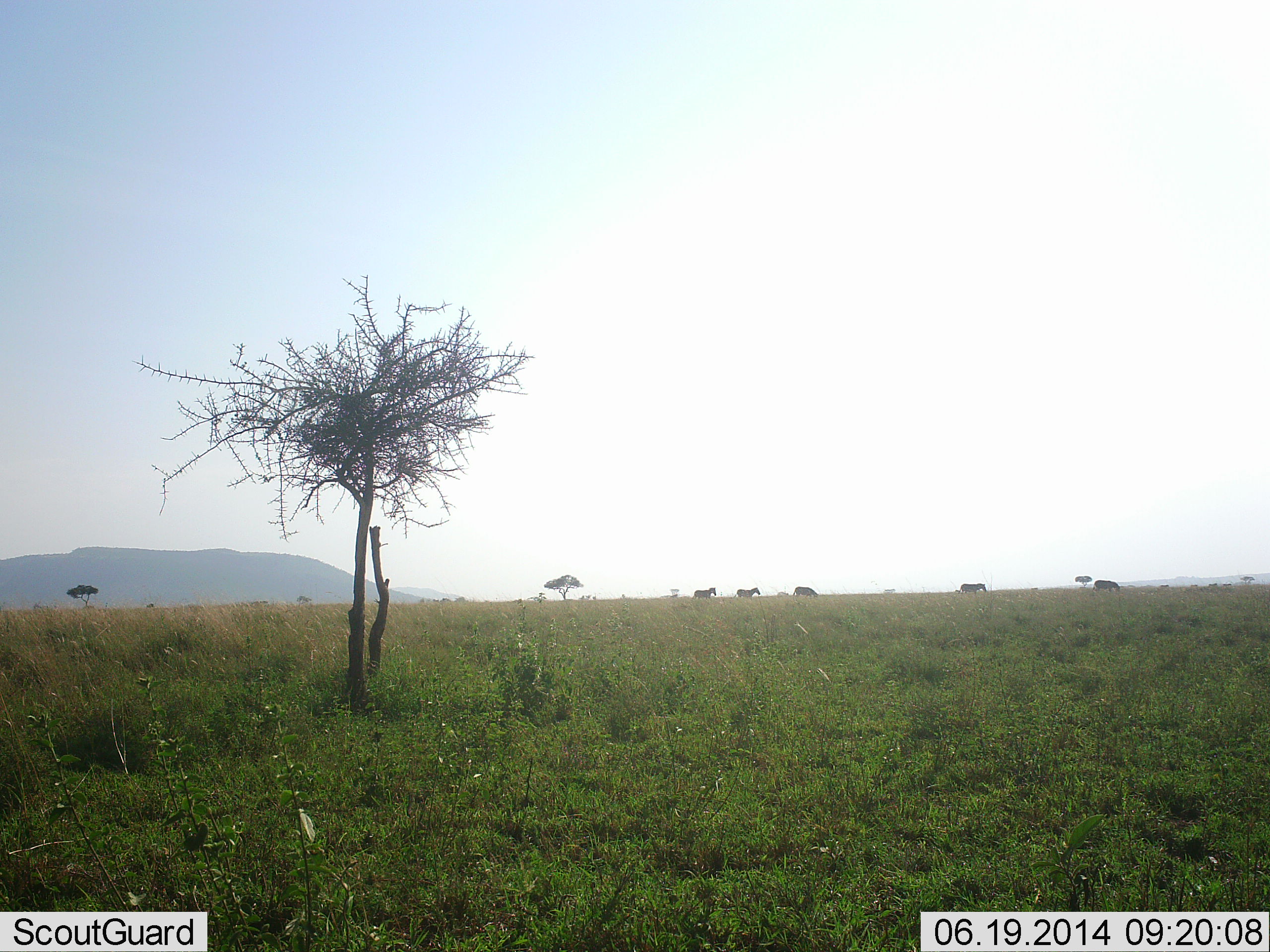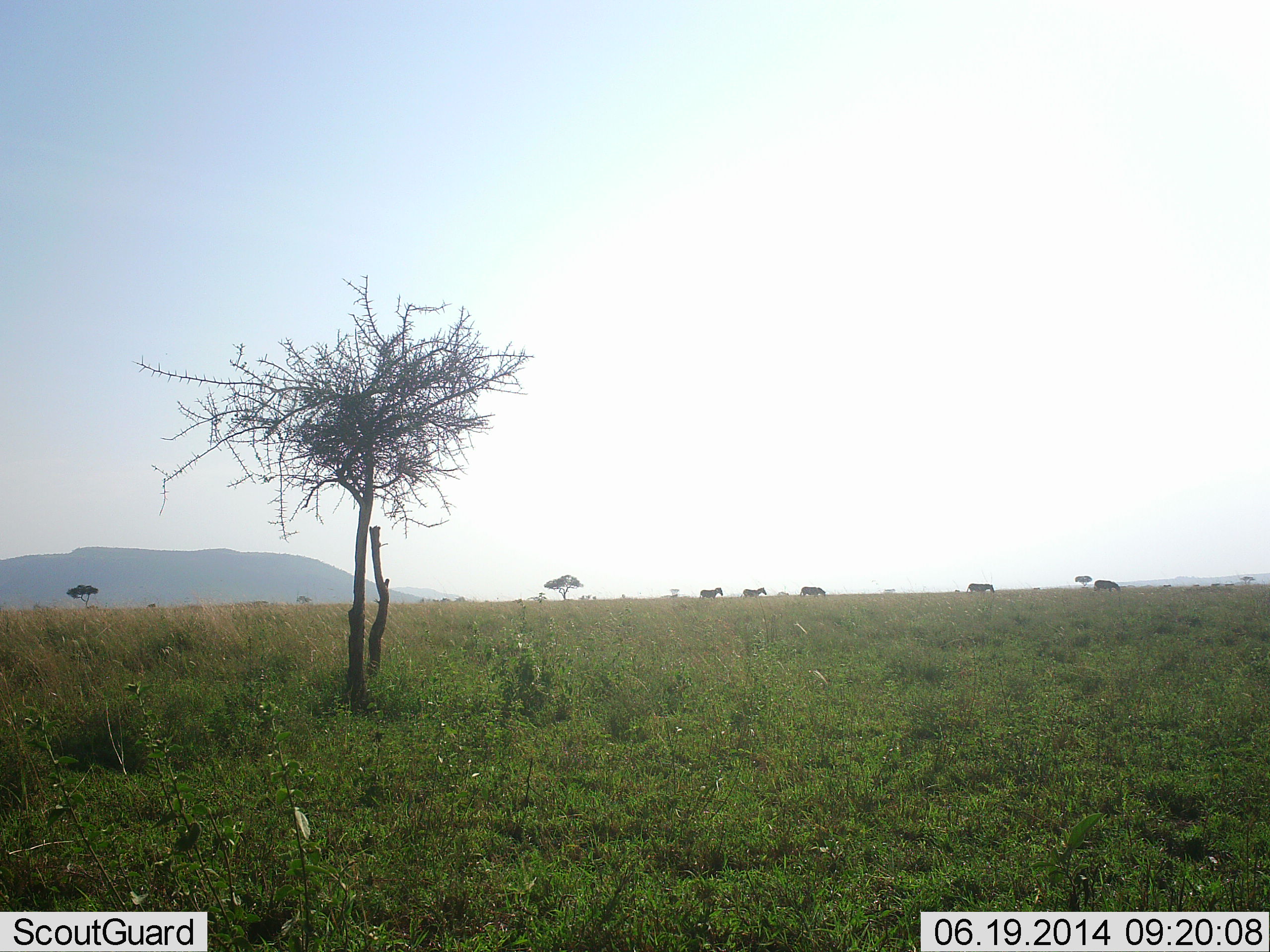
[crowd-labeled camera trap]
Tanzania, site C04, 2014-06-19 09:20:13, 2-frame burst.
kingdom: Animalia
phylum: Chordata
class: Mammalia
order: Perissodactyla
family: Equidae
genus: Equus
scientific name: Equus quagga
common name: plains zebra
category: zebra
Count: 5.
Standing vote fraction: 30%.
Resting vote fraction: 0%.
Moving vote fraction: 90%.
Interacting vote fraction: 0%.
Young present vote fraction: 0%.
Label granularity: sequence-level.